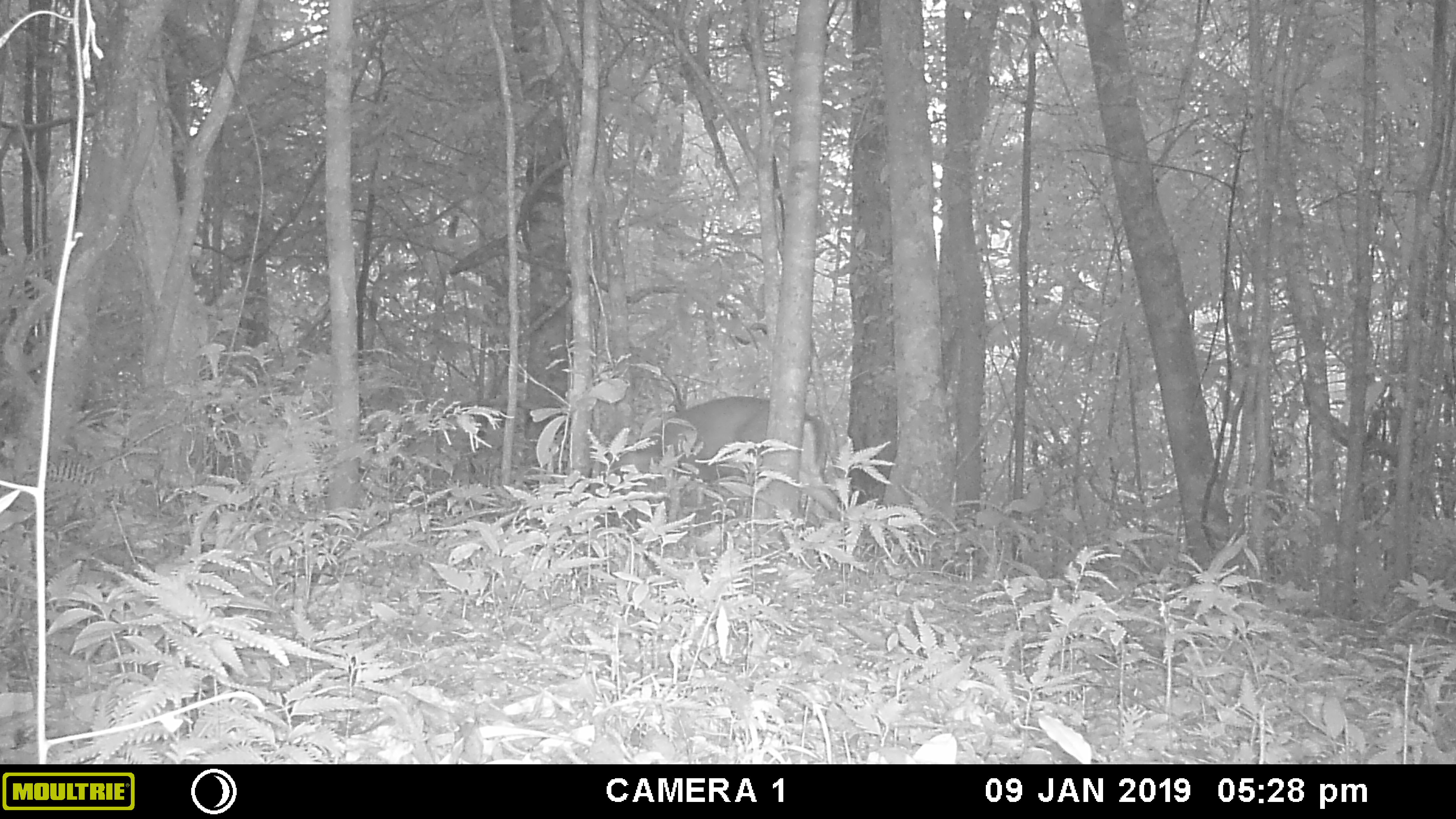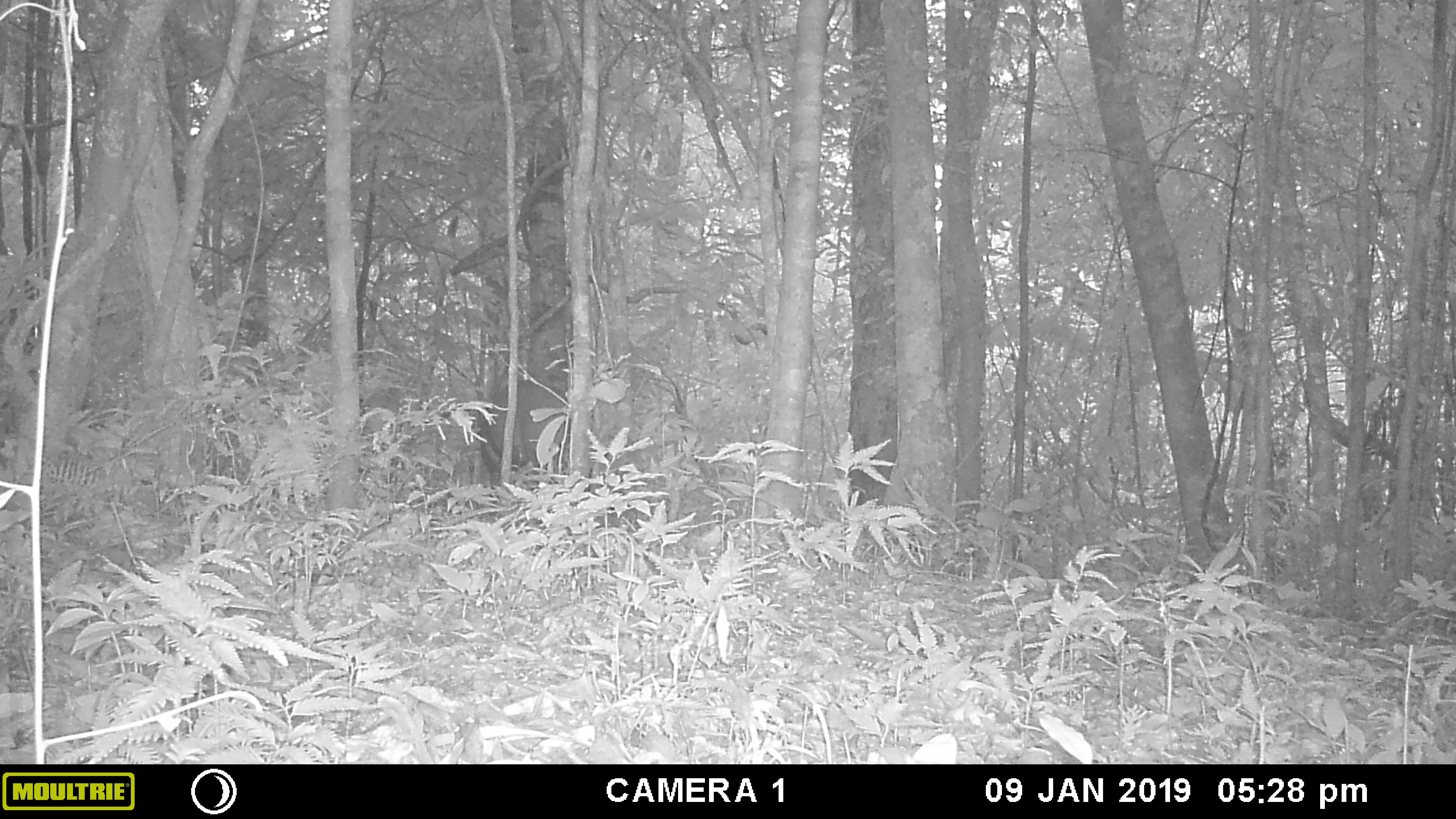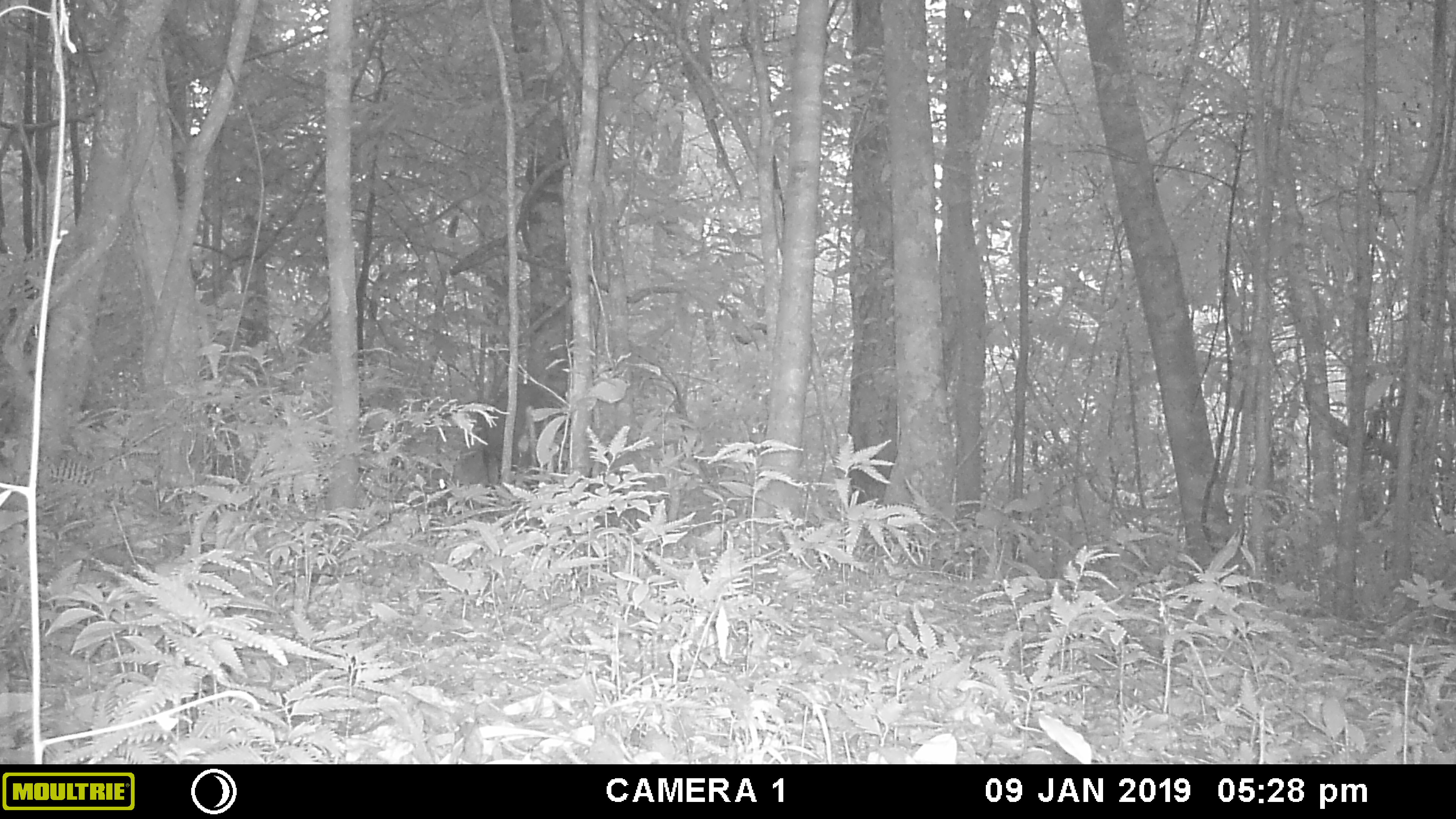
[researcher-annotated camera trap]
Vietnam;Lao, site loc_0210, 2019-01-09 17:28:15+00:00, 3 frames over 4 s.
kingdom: Animalia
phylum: Chordata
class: Mammalia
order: Artiodactyla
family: Cervidae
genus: Muntiacus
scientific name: Muntiacus rooseveltorum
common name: roosevelt's muntjac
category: roosevelts muntjac group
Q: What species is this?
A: Roosevelts muntjac group (roosevelt's muntjac) (Muntiacus rooseveltorum).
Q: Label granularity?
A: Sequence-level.